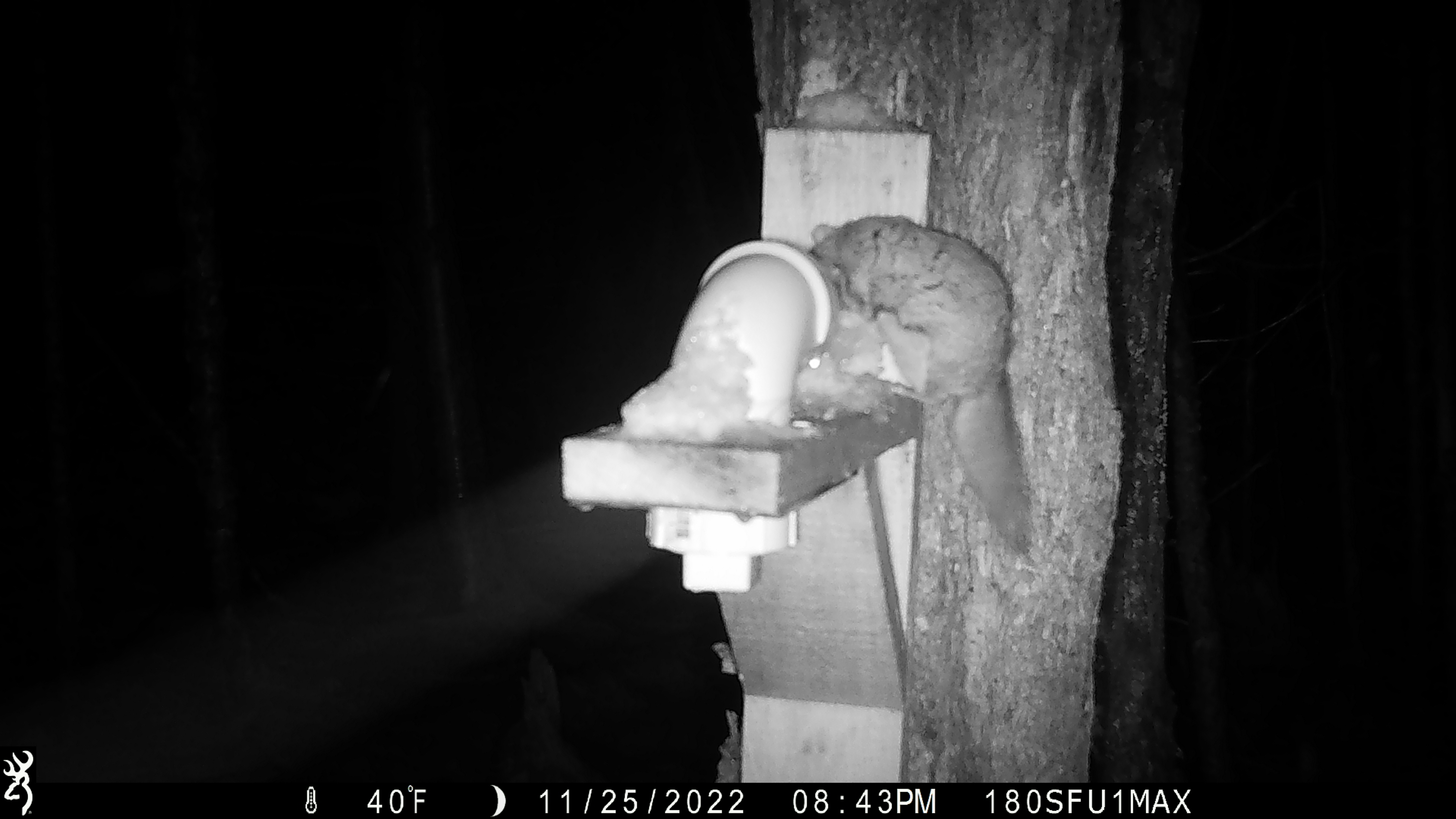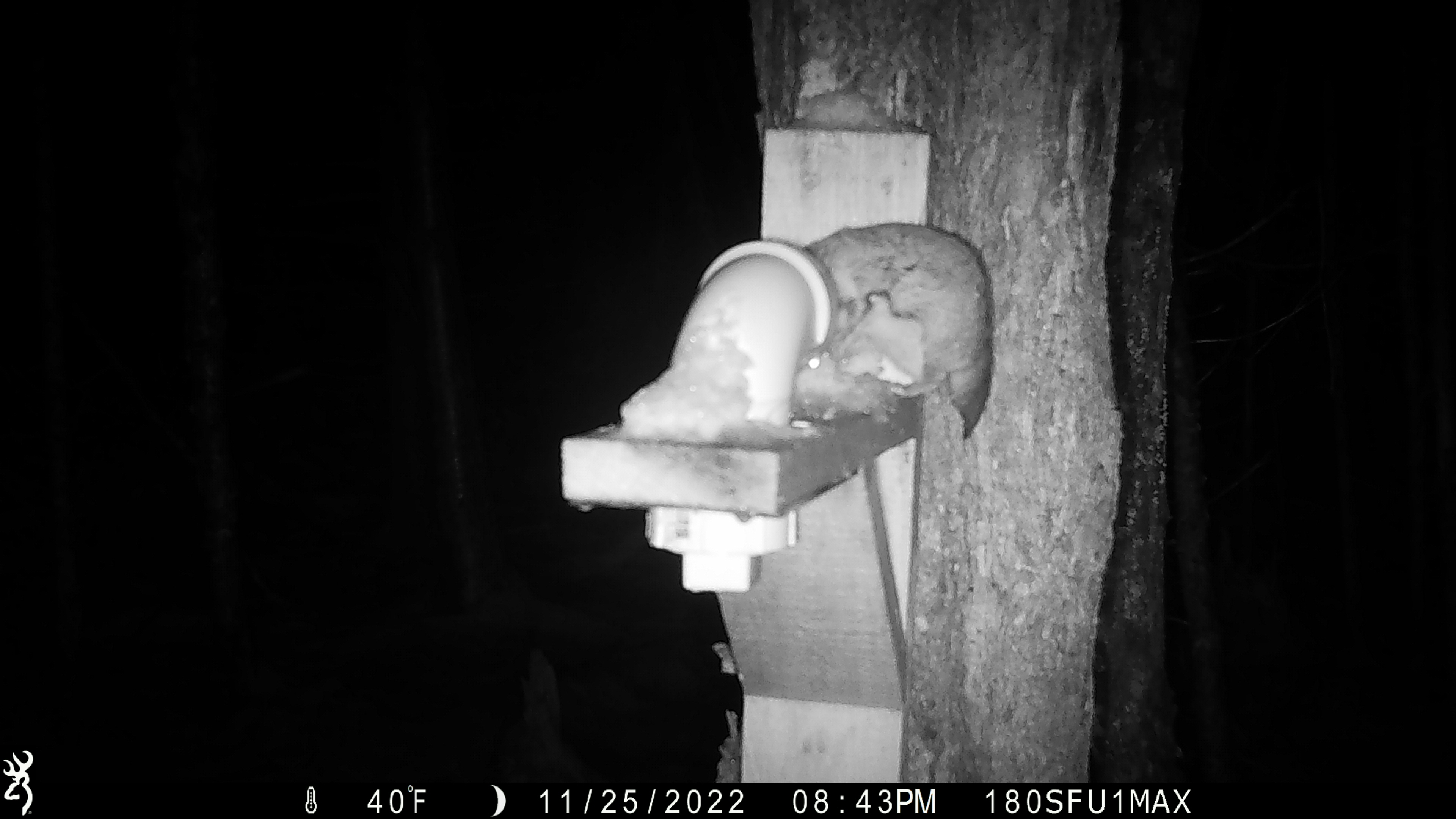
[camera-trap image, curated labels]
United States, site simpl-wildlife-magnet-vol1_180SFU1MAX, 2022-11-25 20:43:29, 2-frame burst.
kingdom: Animalia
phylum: Chordata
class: Mammalia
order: Rodentia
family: Sciuridae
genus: Glaucomys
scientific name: Glaucomys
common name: flying squirrel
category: flying squirrel sp.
Flying squirrel sp. (flying squirrel) (Glaucomys).